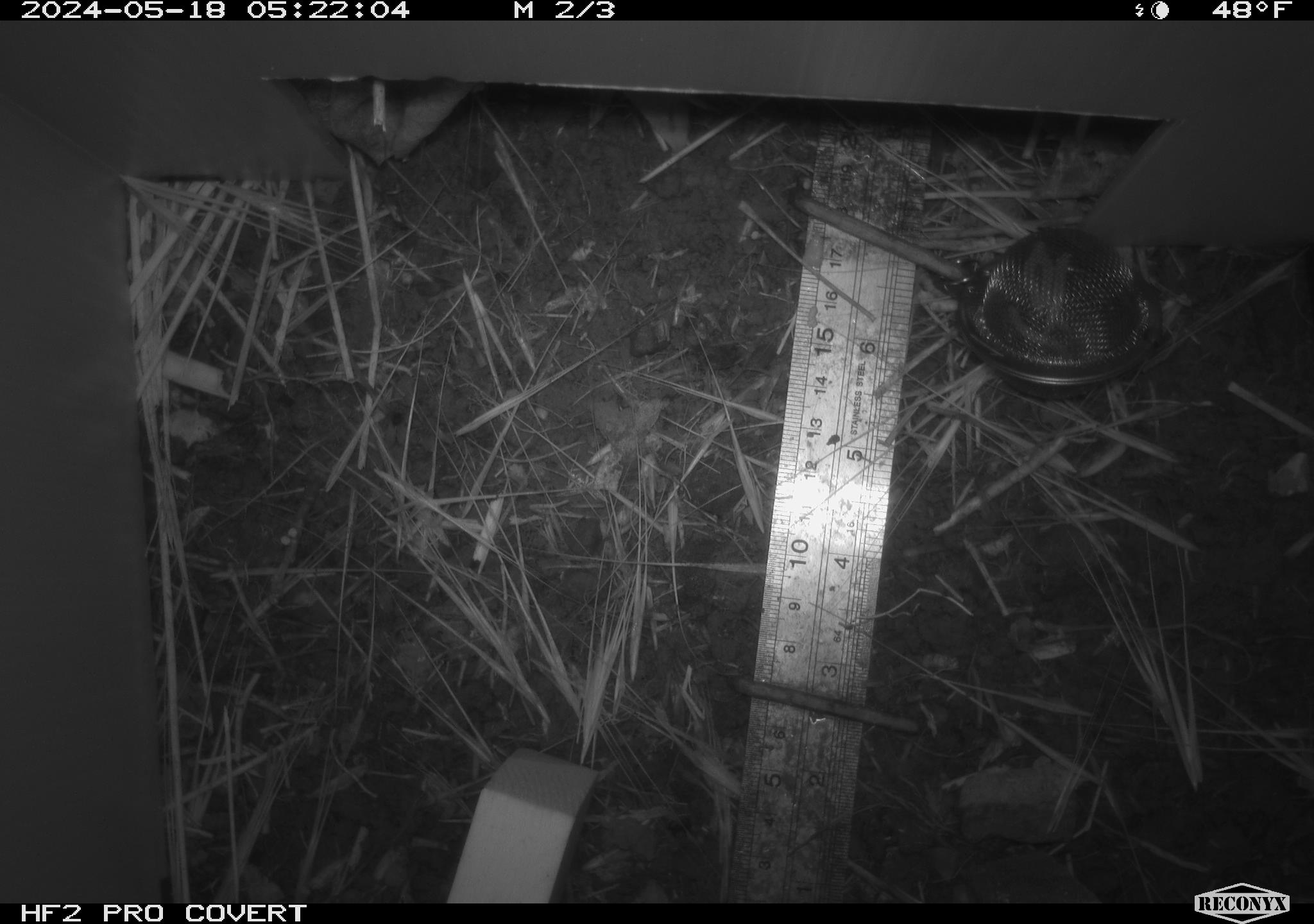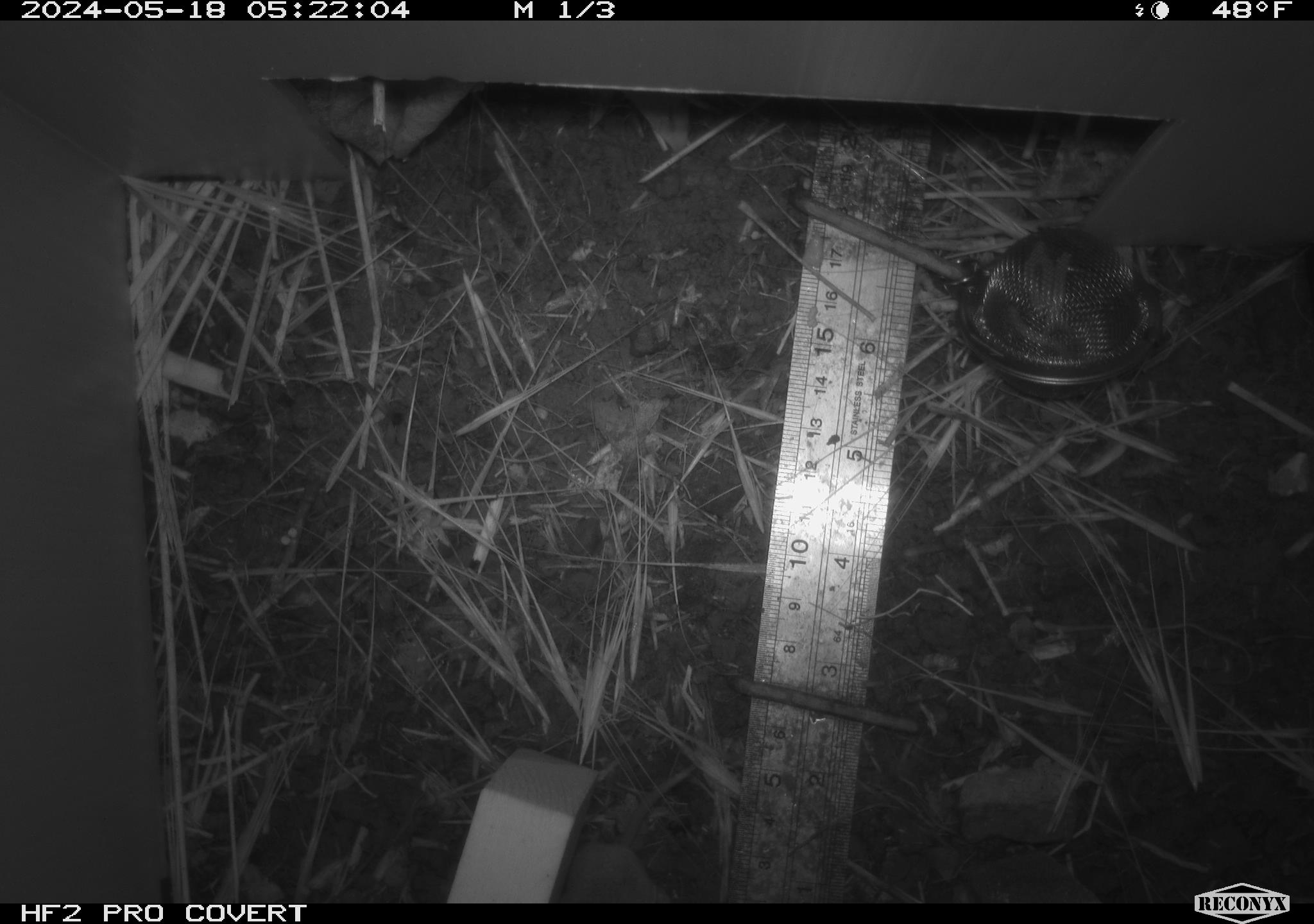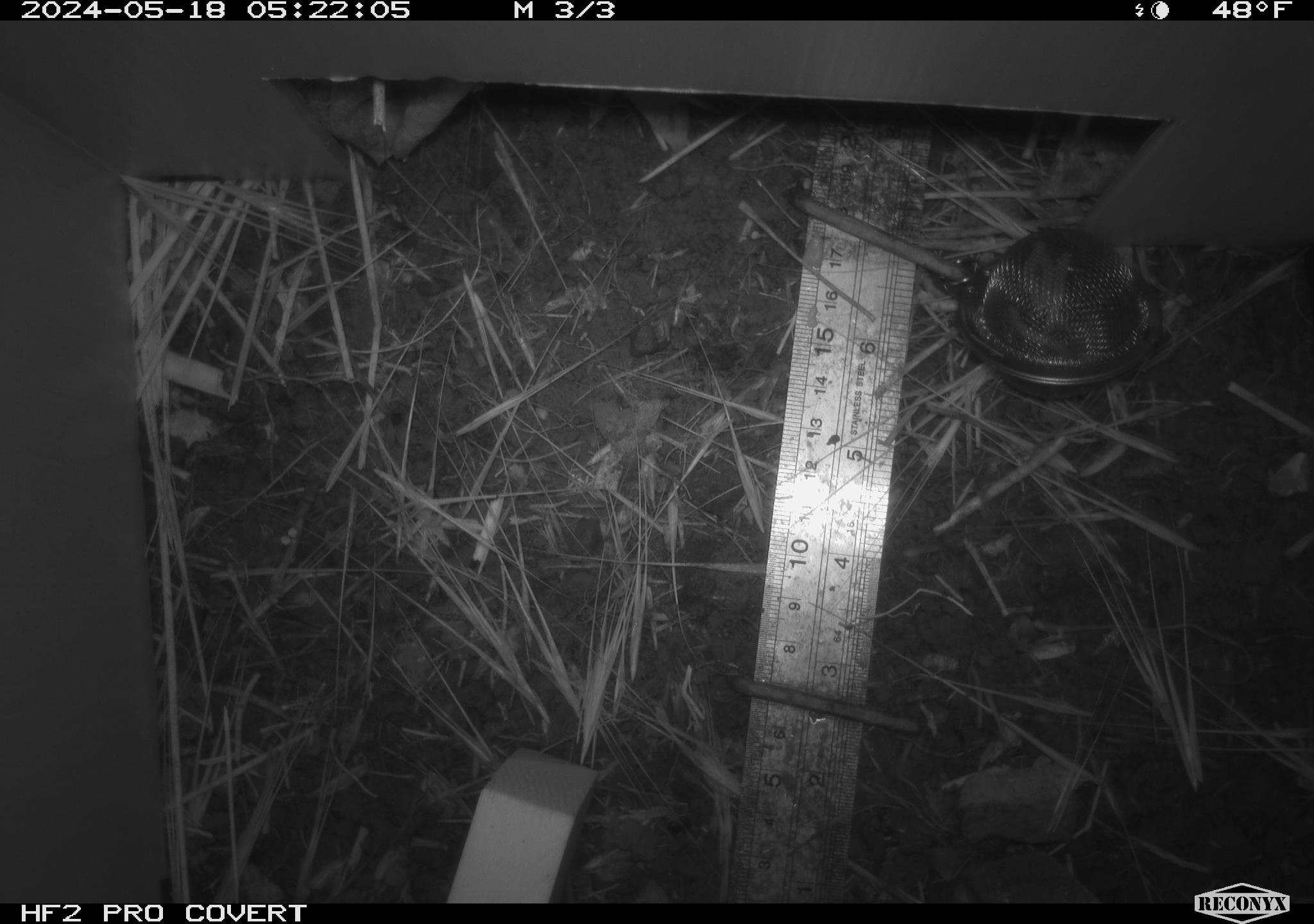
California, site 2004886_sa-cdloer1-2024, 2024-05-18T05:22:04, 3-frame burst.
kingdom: Animalia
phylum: Chordata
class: Mammalia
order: Rodentia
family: Cricetidae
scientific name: Arvicolinae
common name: voles, lemmings, and muskrats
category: arvicolinae subfamily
Arvicolinae subfamily (voles, lemmings, and muskrats) (Arvicolinae).